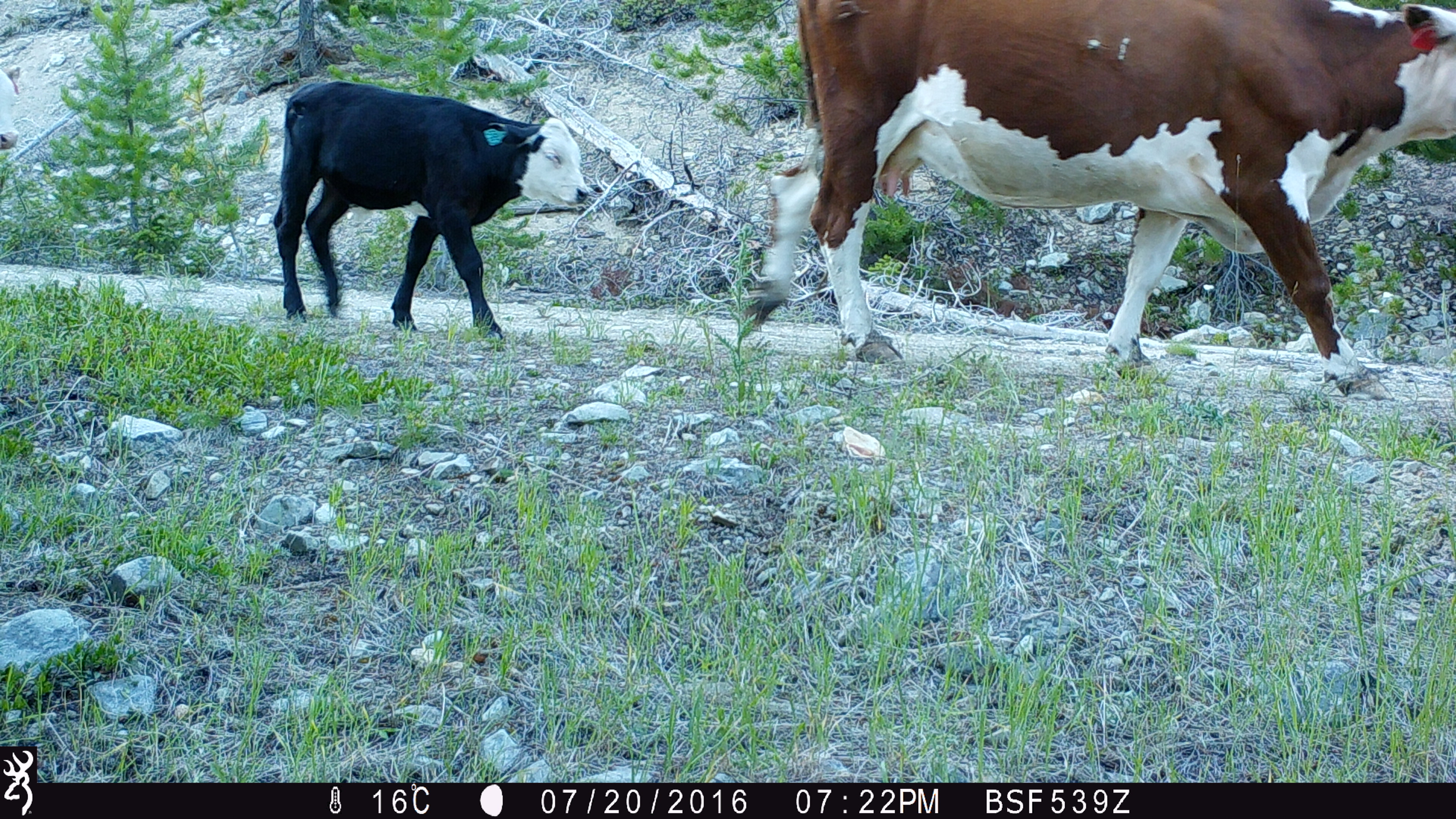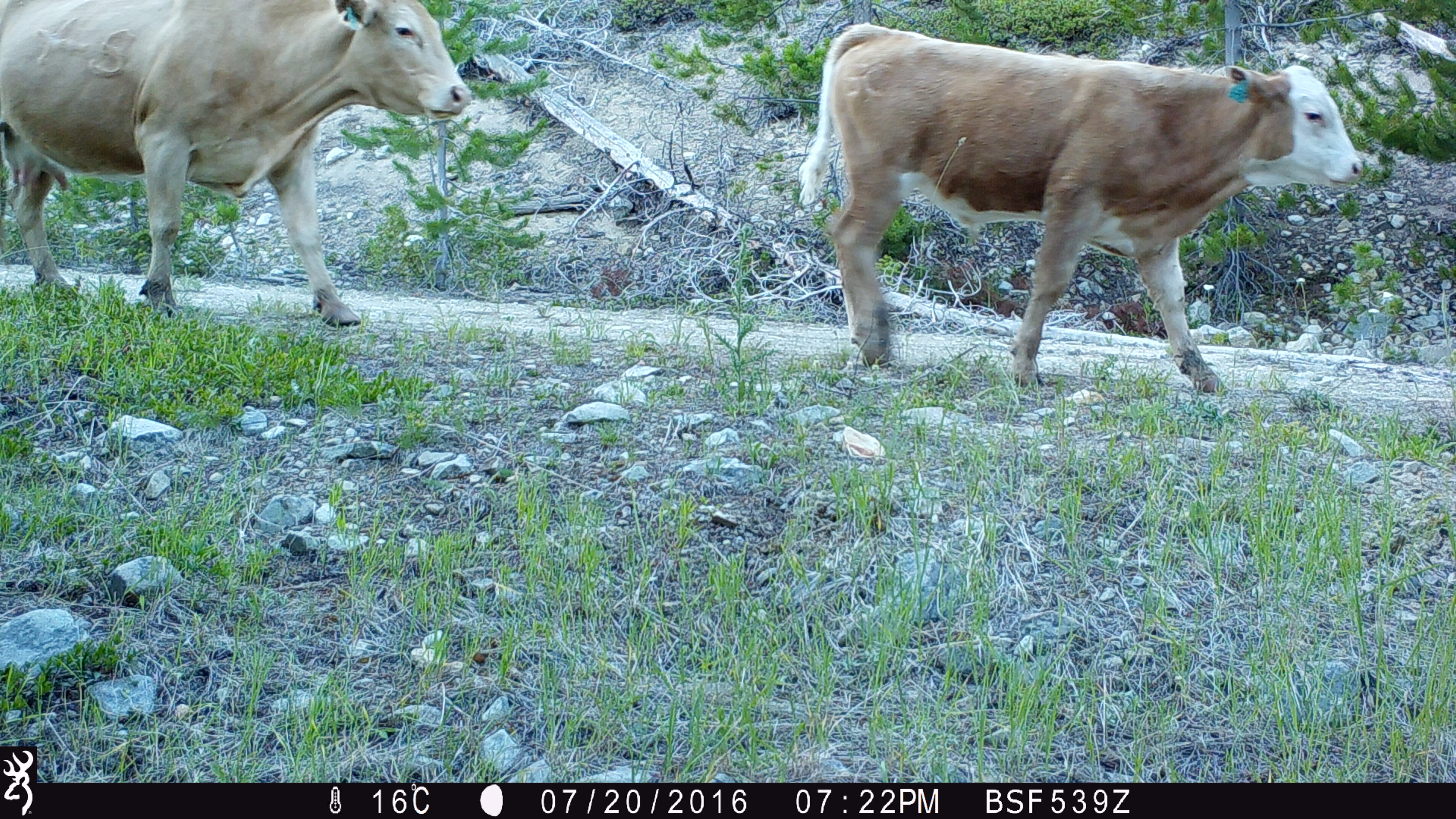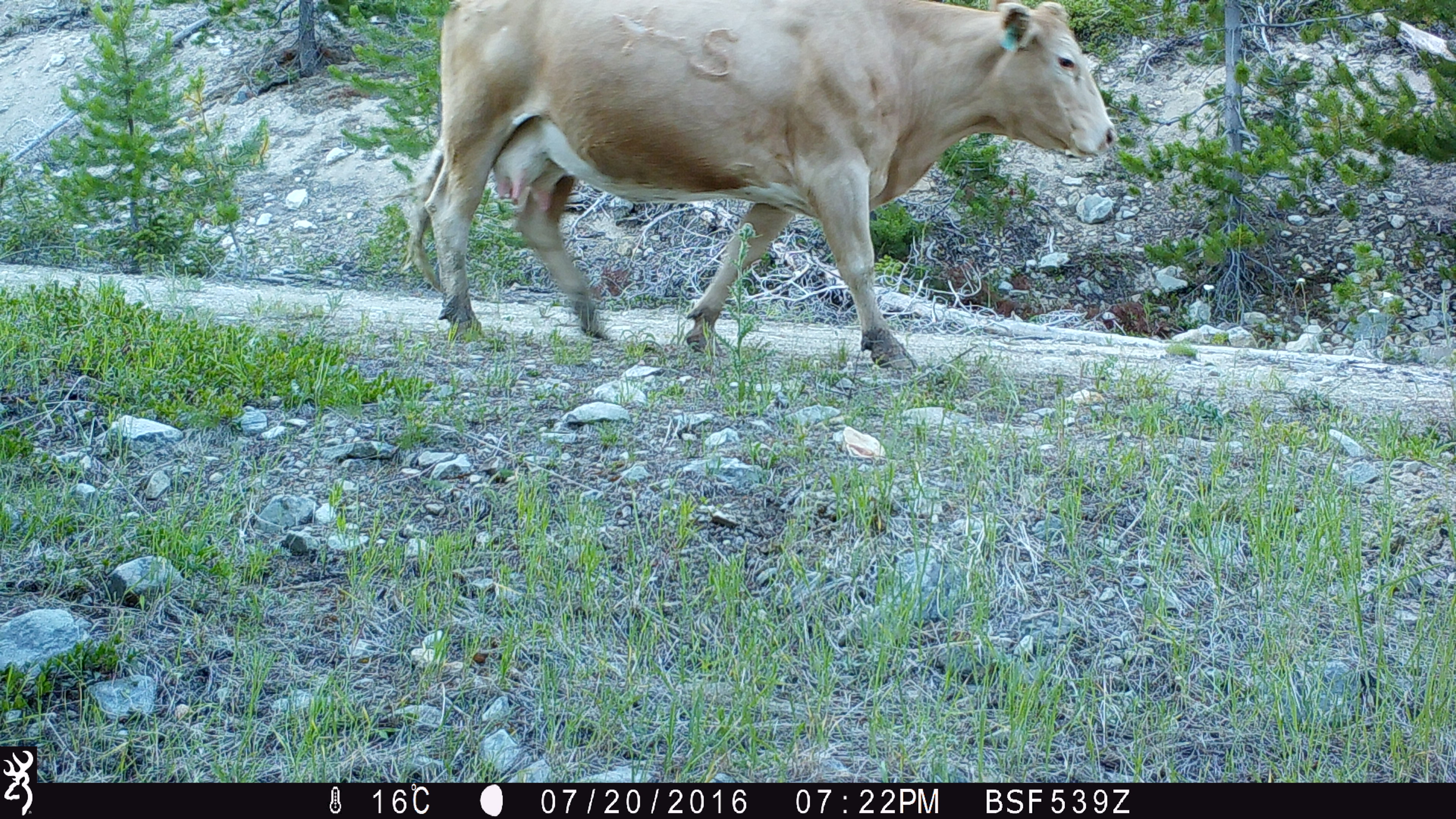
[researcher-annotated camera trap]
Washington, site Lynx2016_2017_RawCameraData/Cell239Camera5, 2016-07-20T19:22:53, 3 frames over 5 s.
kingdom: Animalia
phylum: Chordata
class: Mammalia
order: Artiodactyla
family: Bovidae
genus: Bos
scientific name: Bos taurus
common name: domestic cattle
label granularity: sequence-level